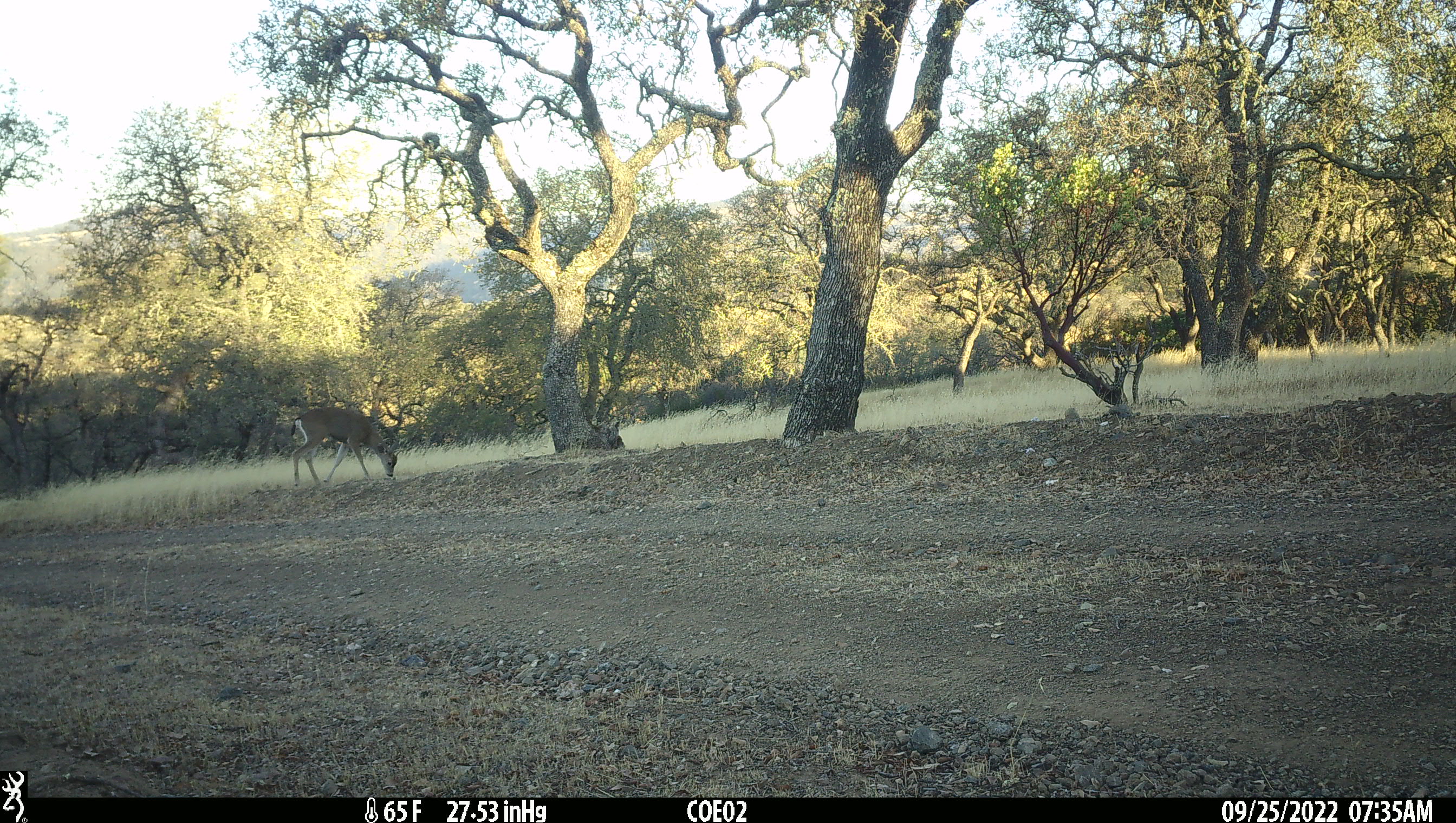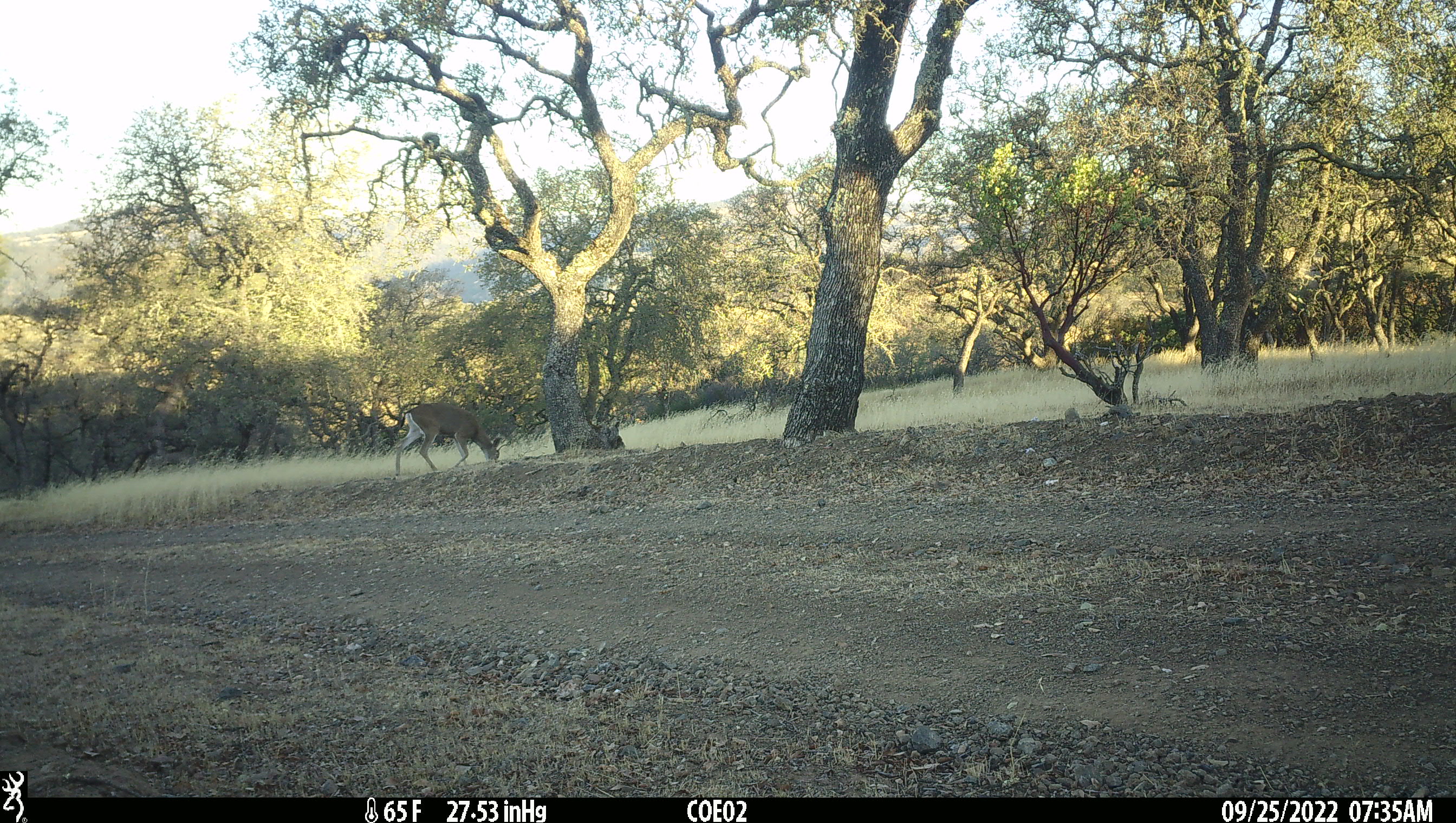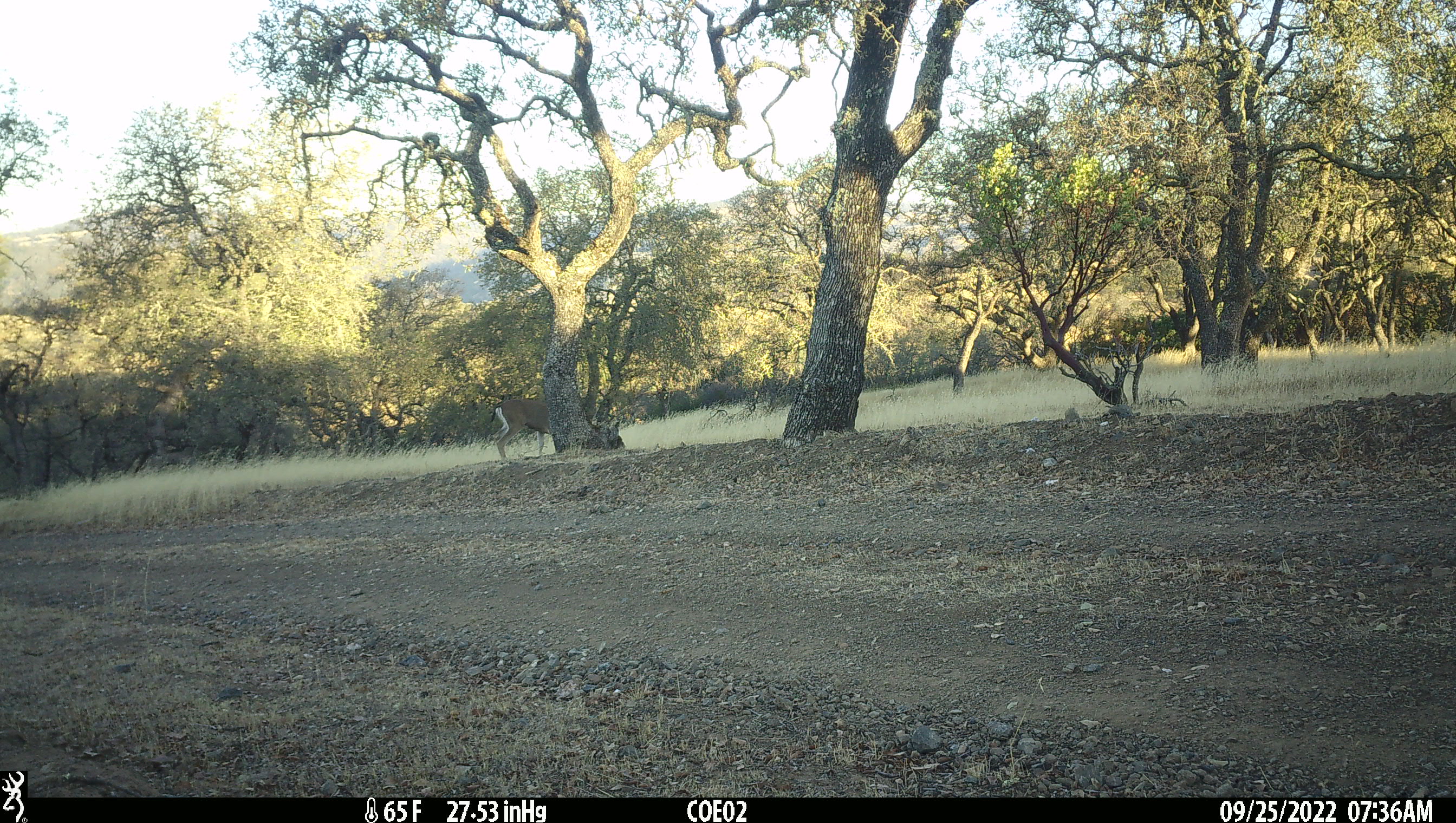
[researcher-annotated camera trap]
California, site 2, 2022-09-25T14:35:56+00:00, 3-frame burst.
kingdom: Animalia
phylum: Chordata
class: Mammalia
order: Artiodactyla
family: Cervidae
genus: Odocoileus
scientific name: Odocoileus hemionus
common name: mule deer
Mule deer (Odocoileus hemionus).